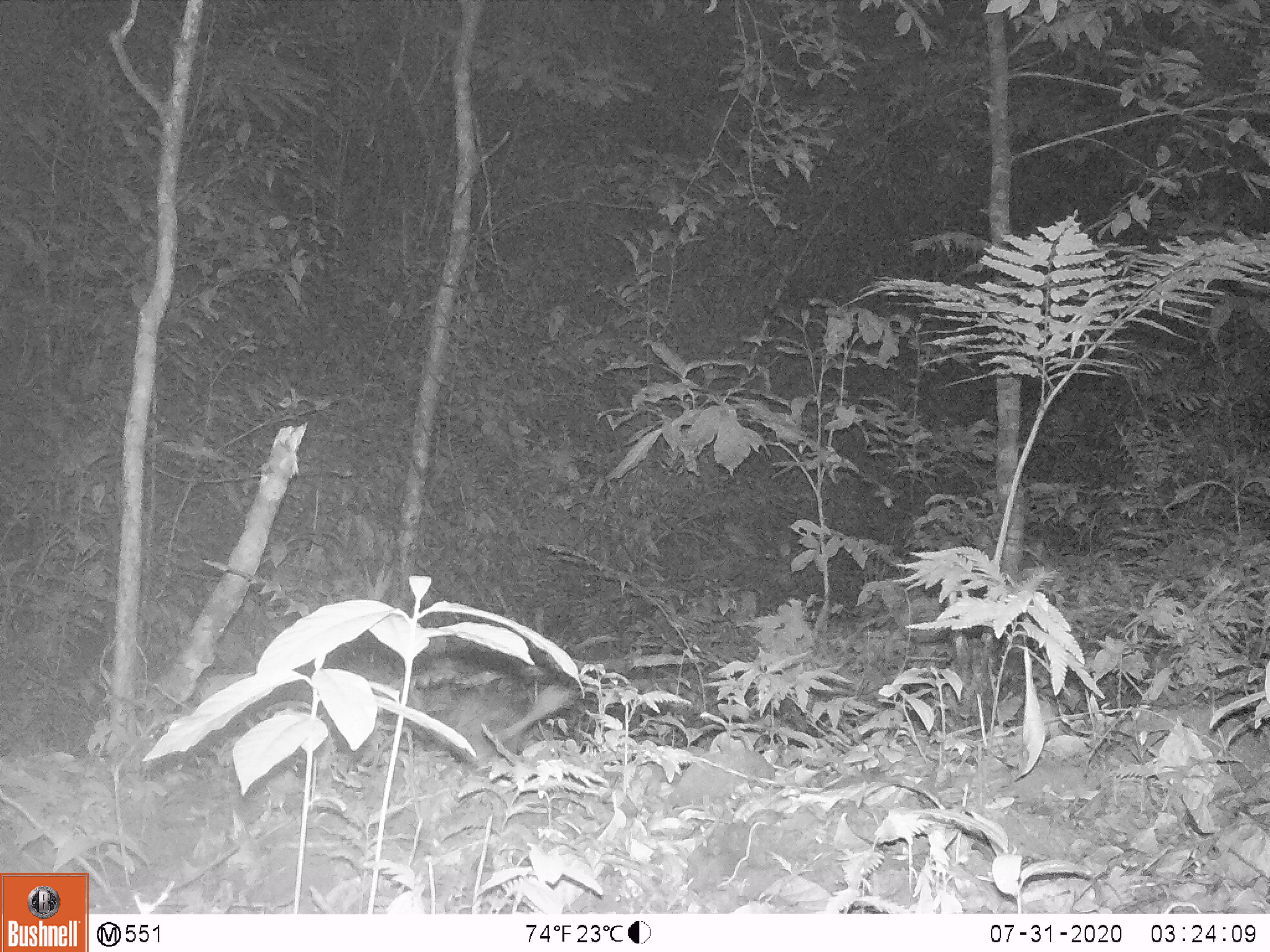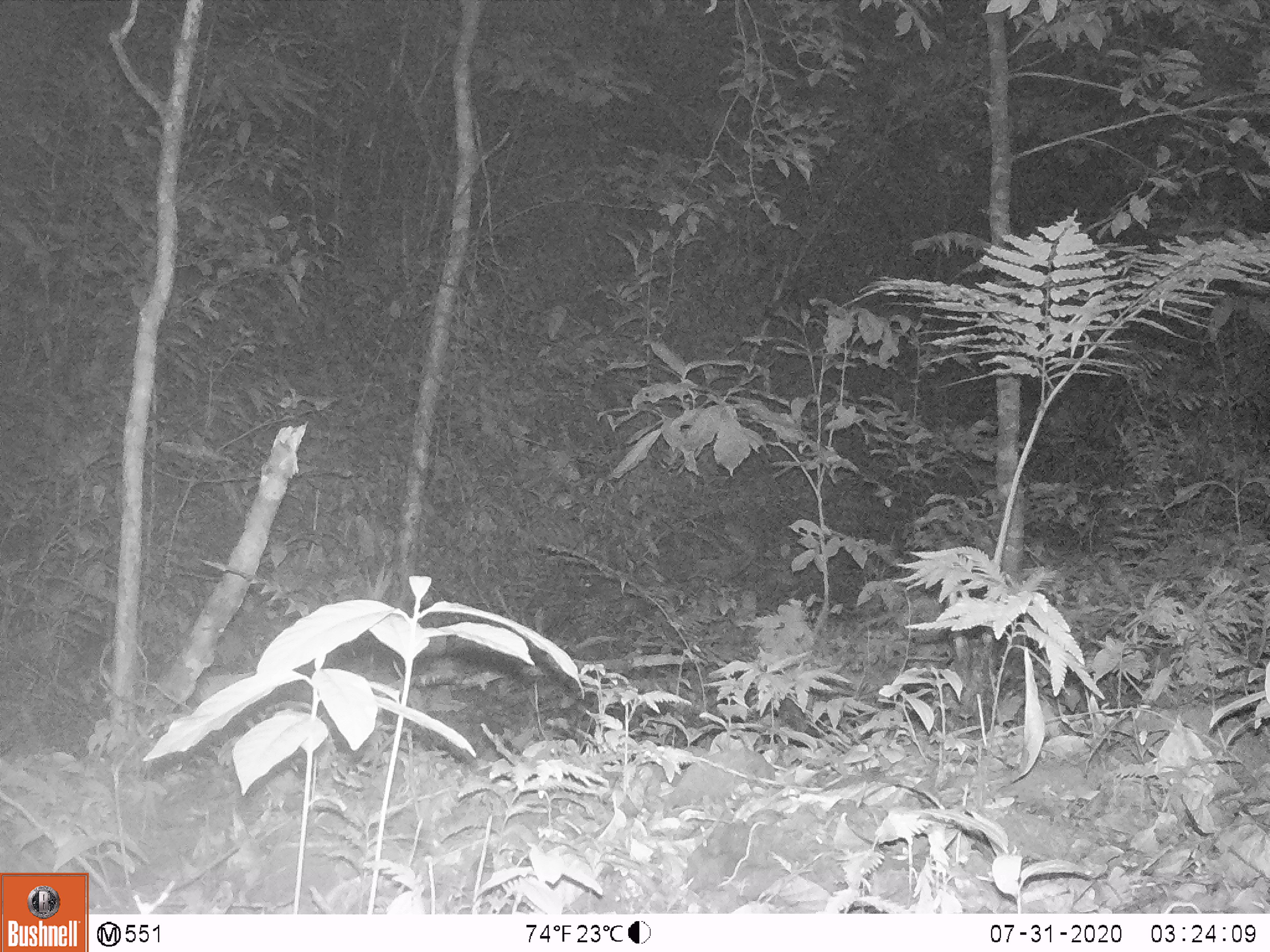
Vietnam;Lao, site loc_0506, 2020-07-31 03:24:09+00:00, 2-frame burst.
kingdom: Animalia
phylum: Chordata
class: Mammalia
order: Rodentia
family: Hystricidae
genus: Atherurus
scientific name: Atherurus macrourus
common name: asiatic brush-tailed porcupine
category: asiatic brush tailed porcupine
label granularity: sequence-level